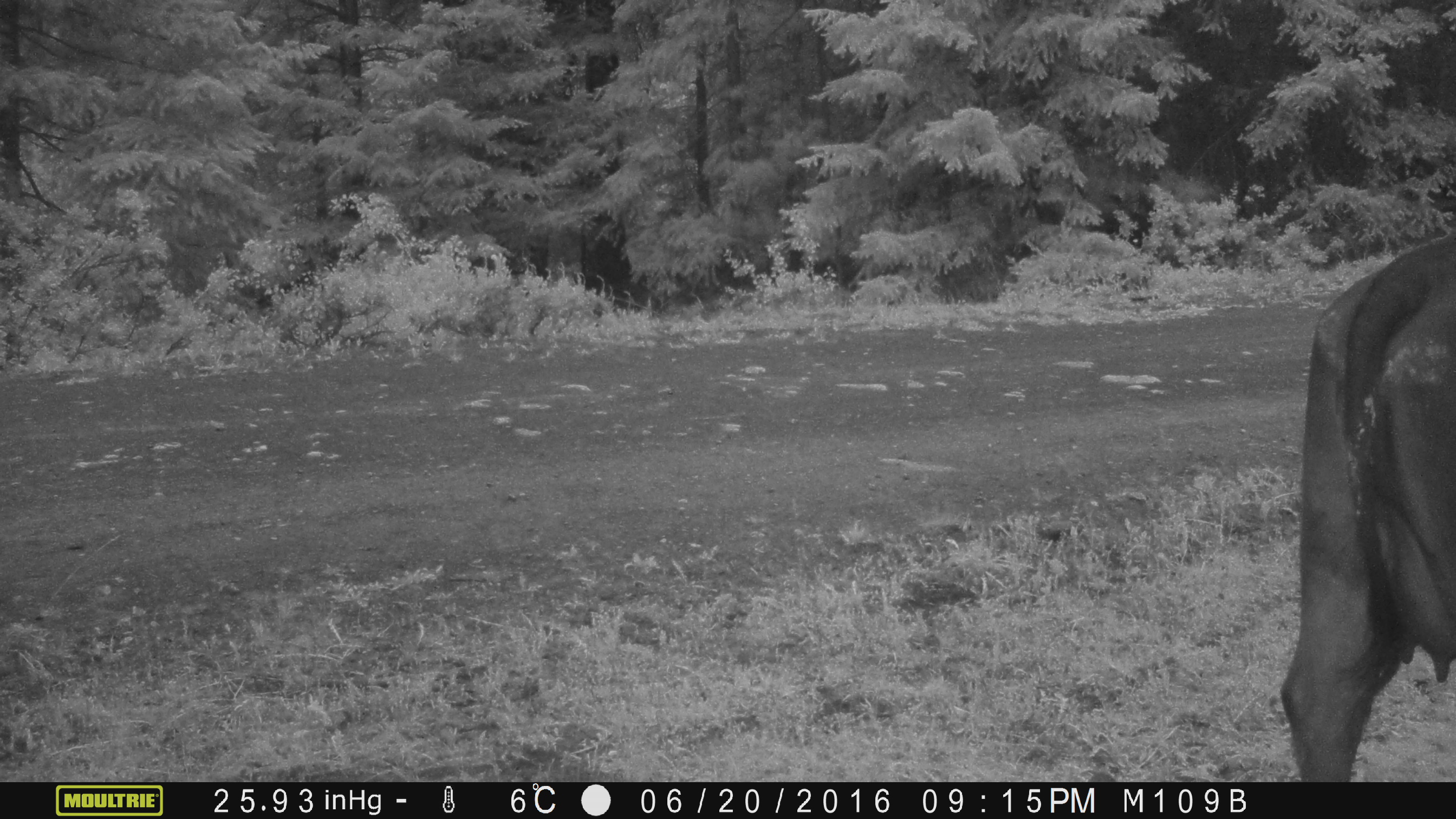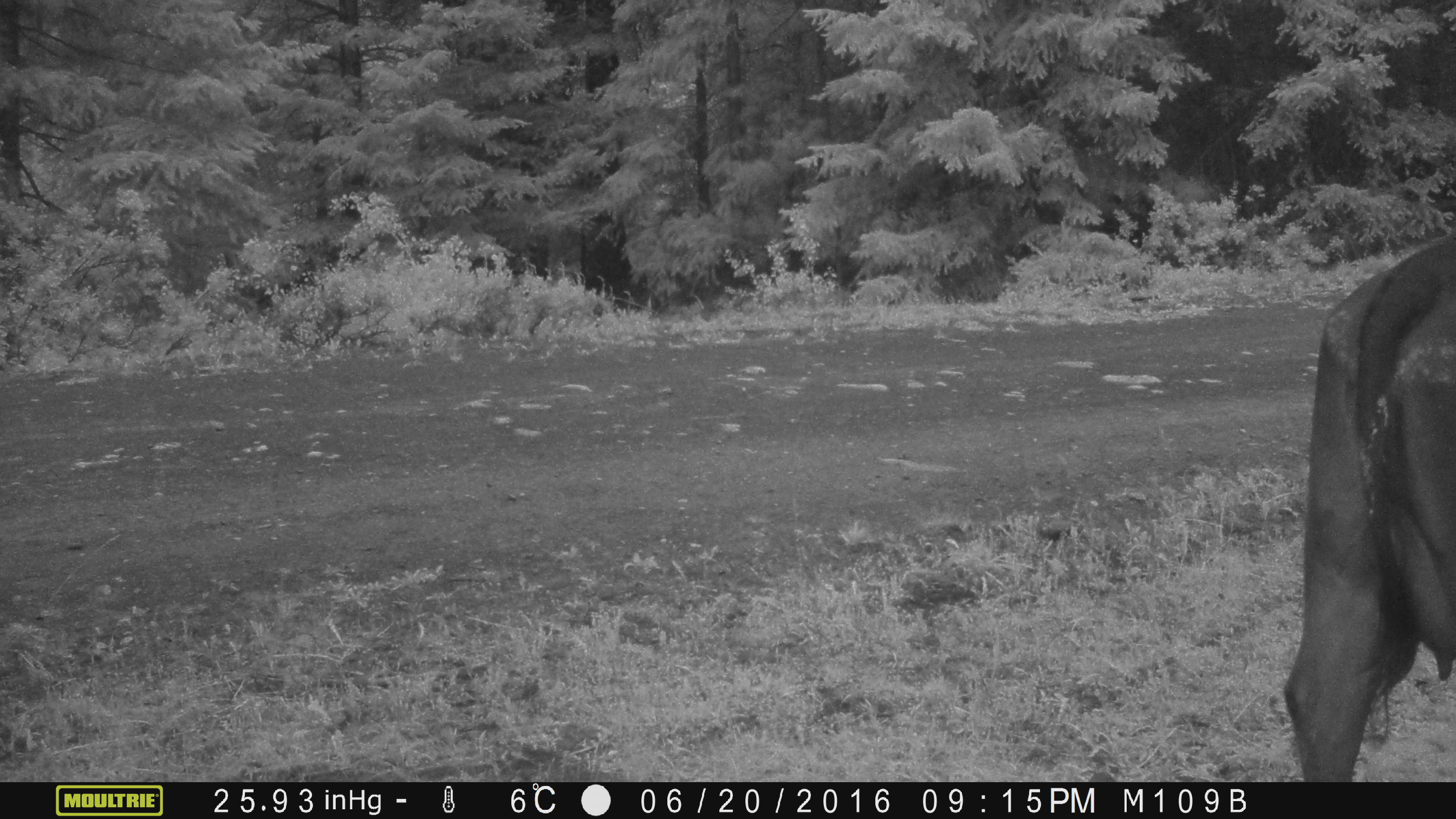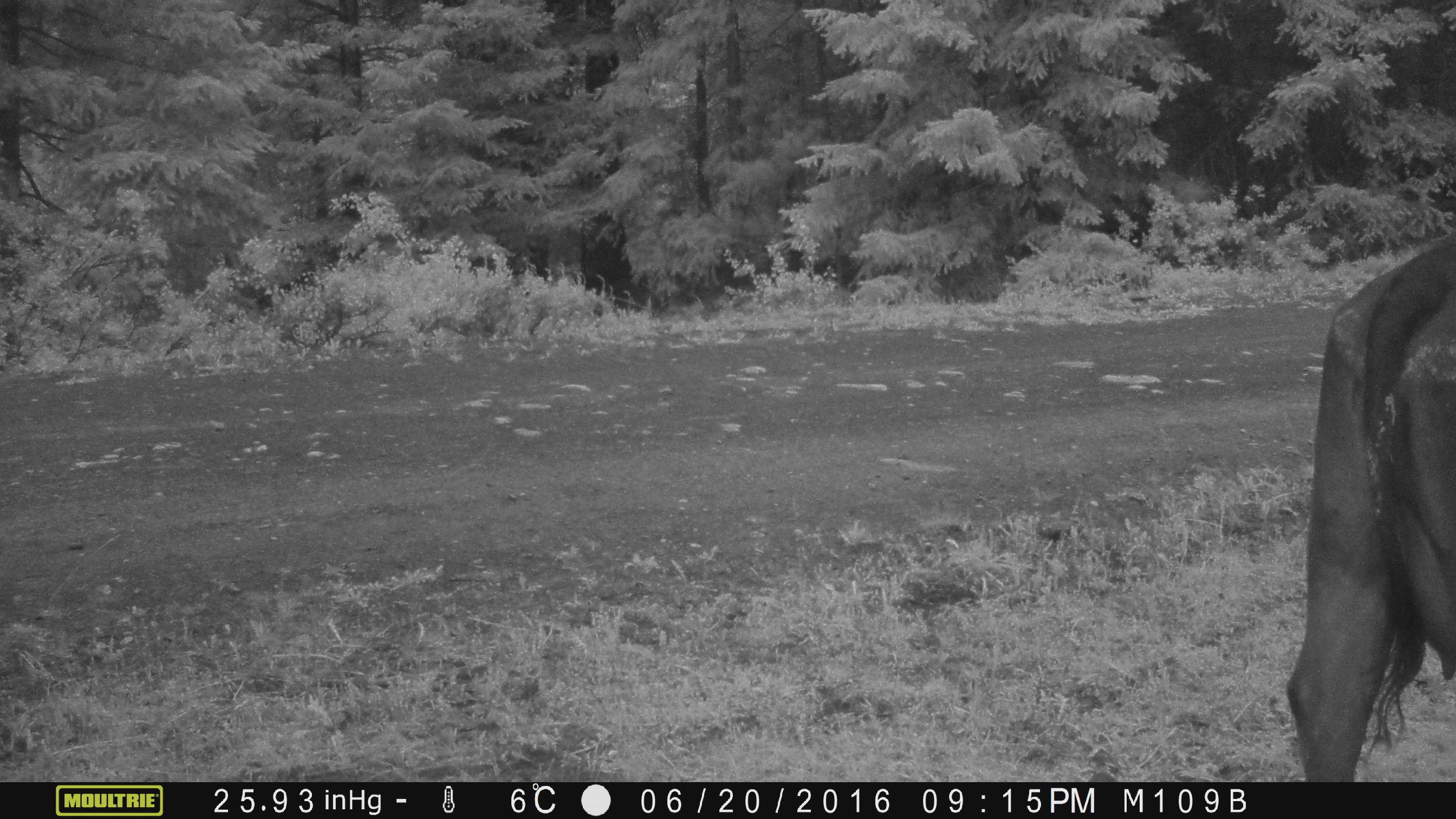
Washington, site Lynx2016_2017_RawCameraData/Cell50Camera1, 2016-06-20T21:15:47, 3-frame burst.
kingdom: Animalia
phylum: Chordata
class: Mammalia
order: Artiodactyla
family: Bovidae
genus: Bos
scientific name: Bos taurus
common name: domestic cattle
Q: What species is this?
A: Domestic cattle (Bos taurus).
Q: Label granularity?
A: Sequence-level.